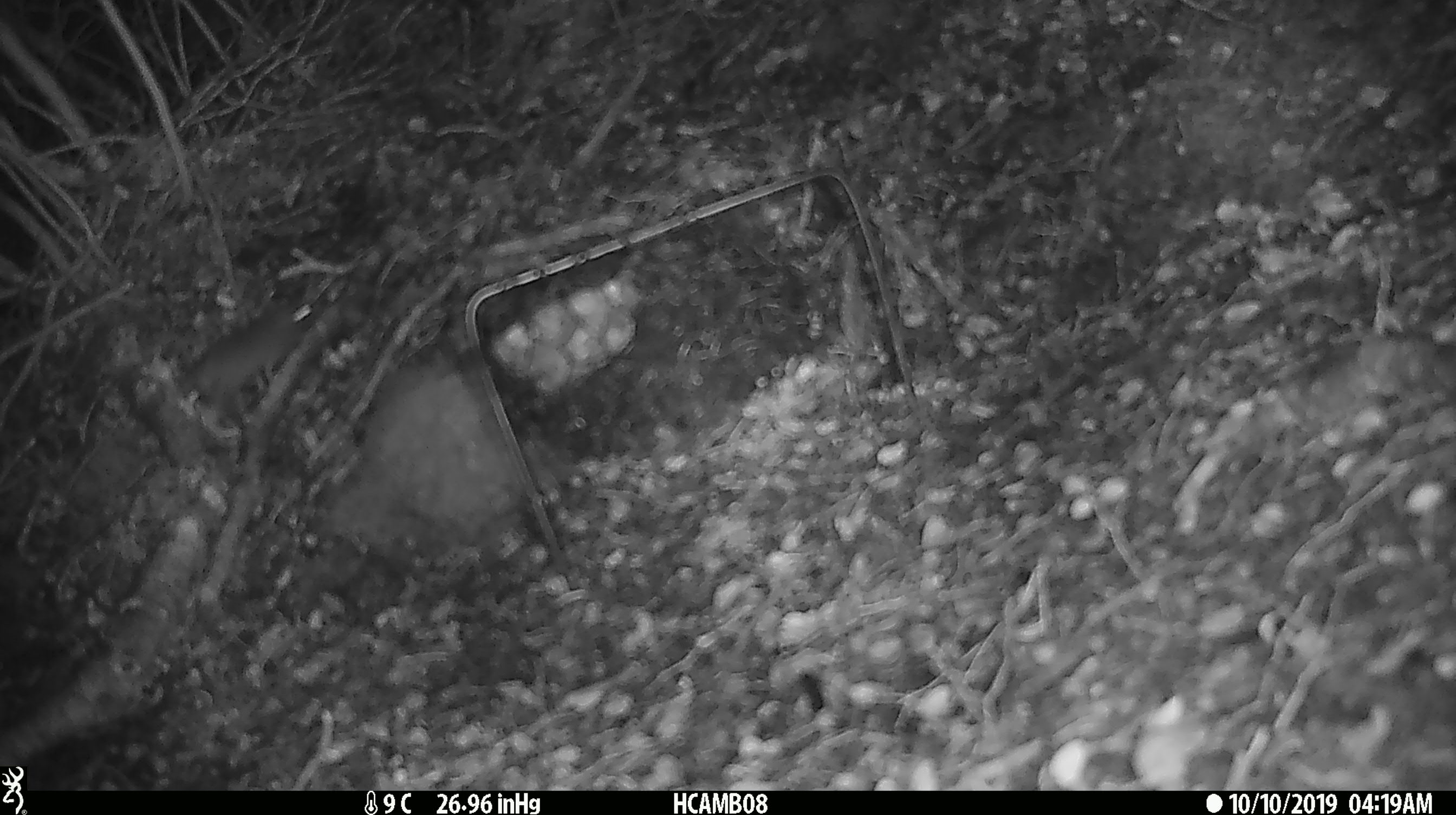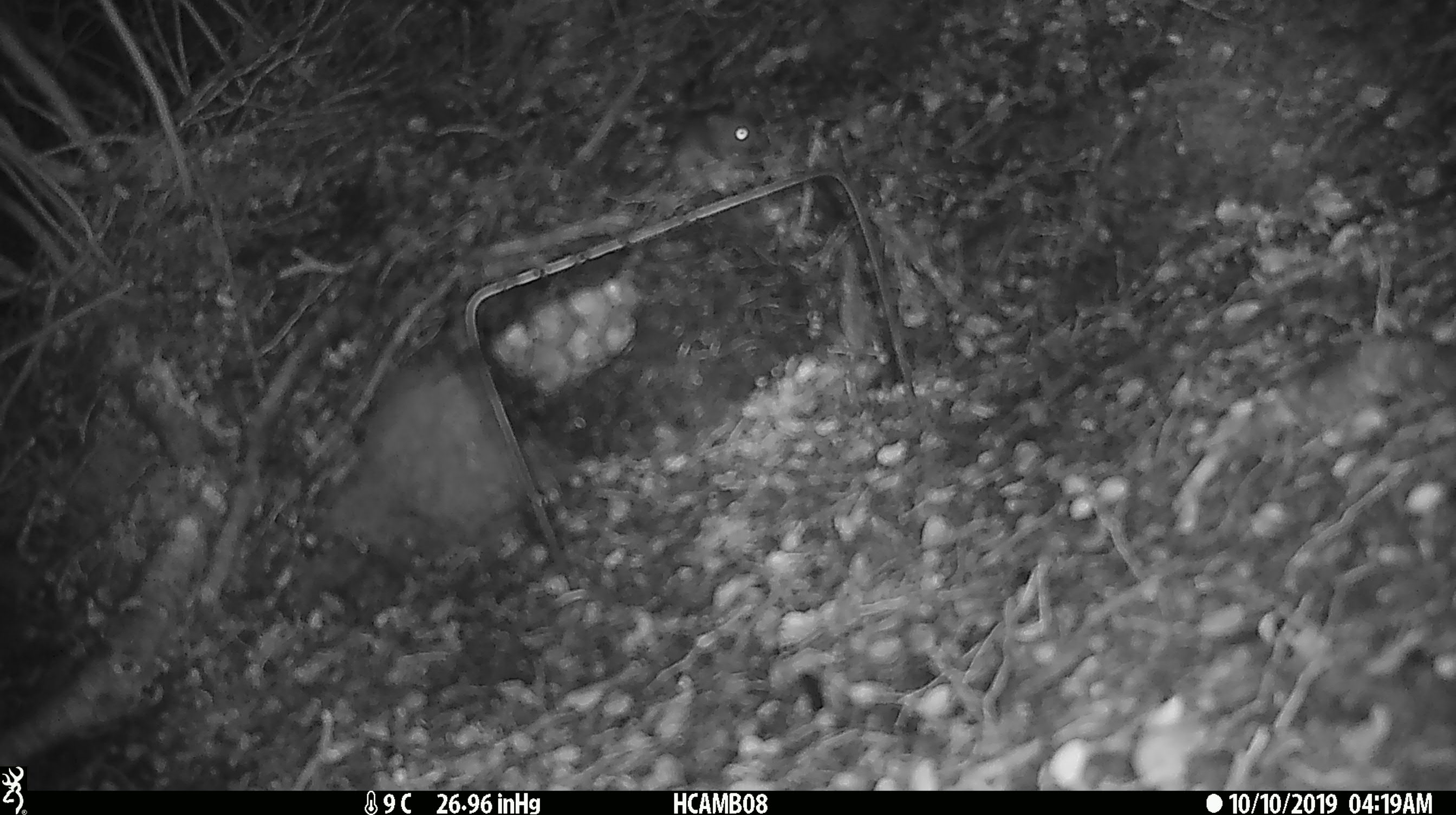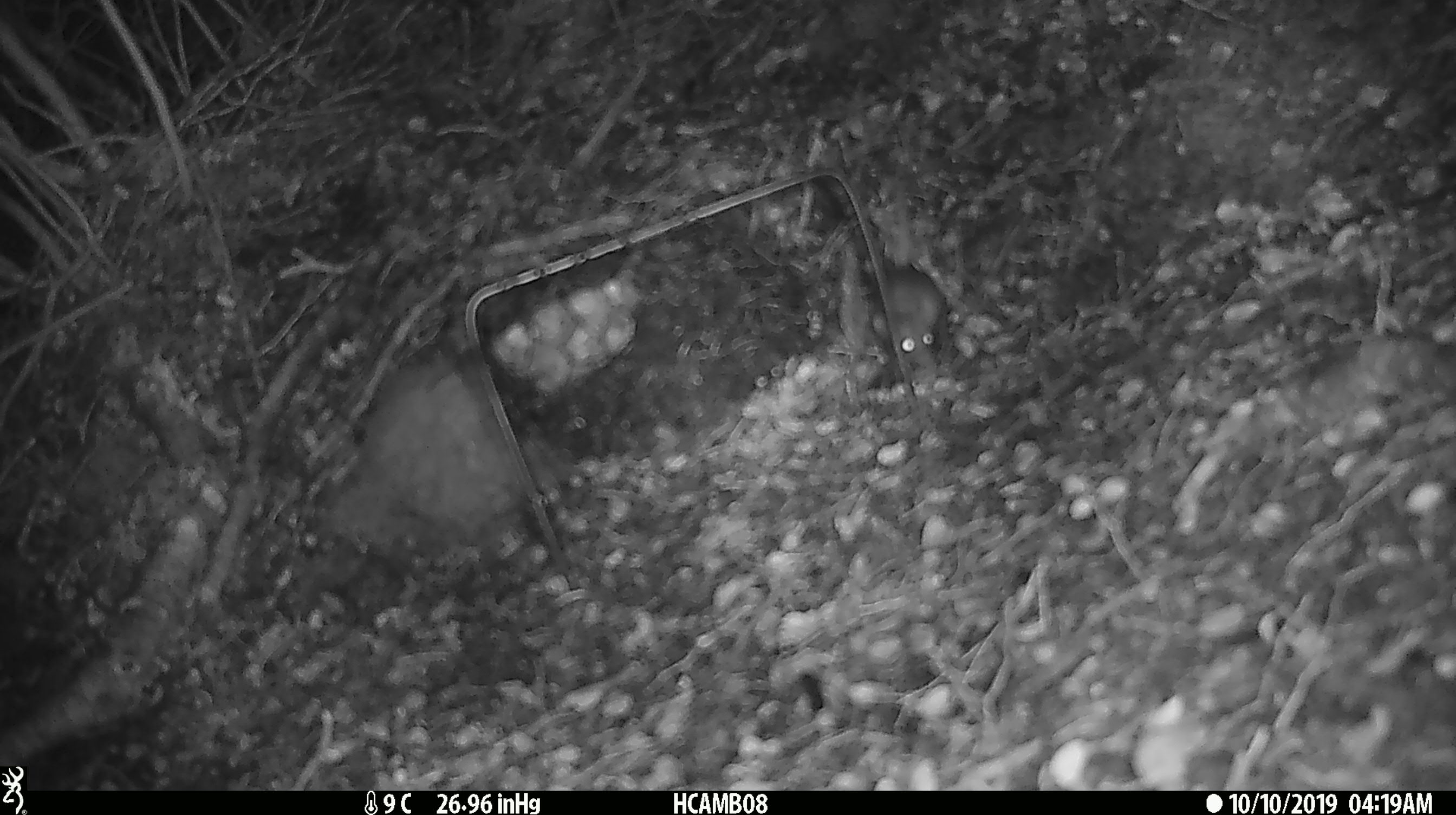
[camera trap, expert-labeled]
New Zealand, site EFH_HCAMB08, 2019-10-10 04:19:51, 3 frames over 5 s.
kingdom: Animalia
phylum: Chordata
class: Mammalia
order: Rodentia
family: Muridae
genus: Mus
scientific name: Mus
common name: mouse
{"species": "mouse (Mus)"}